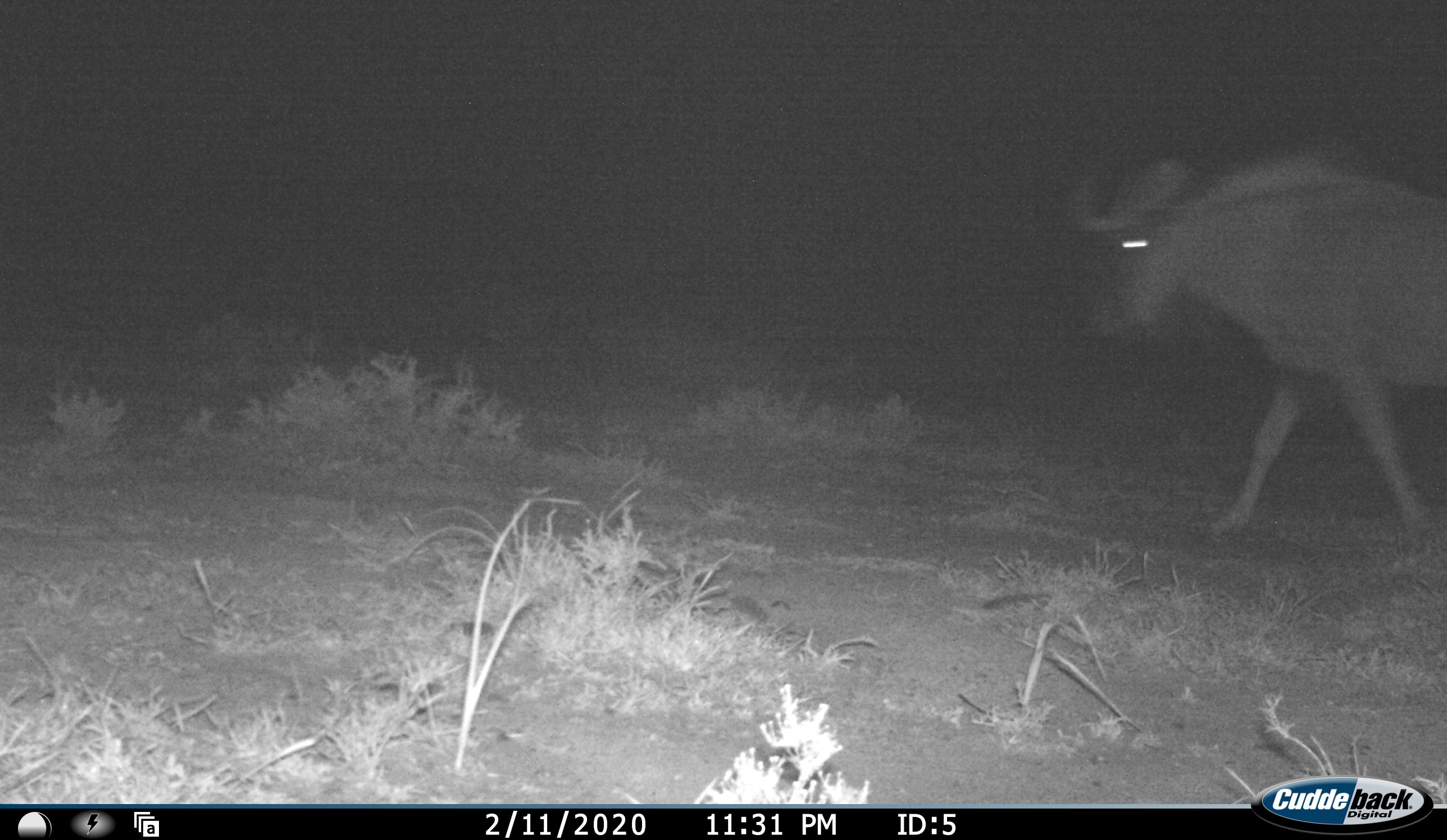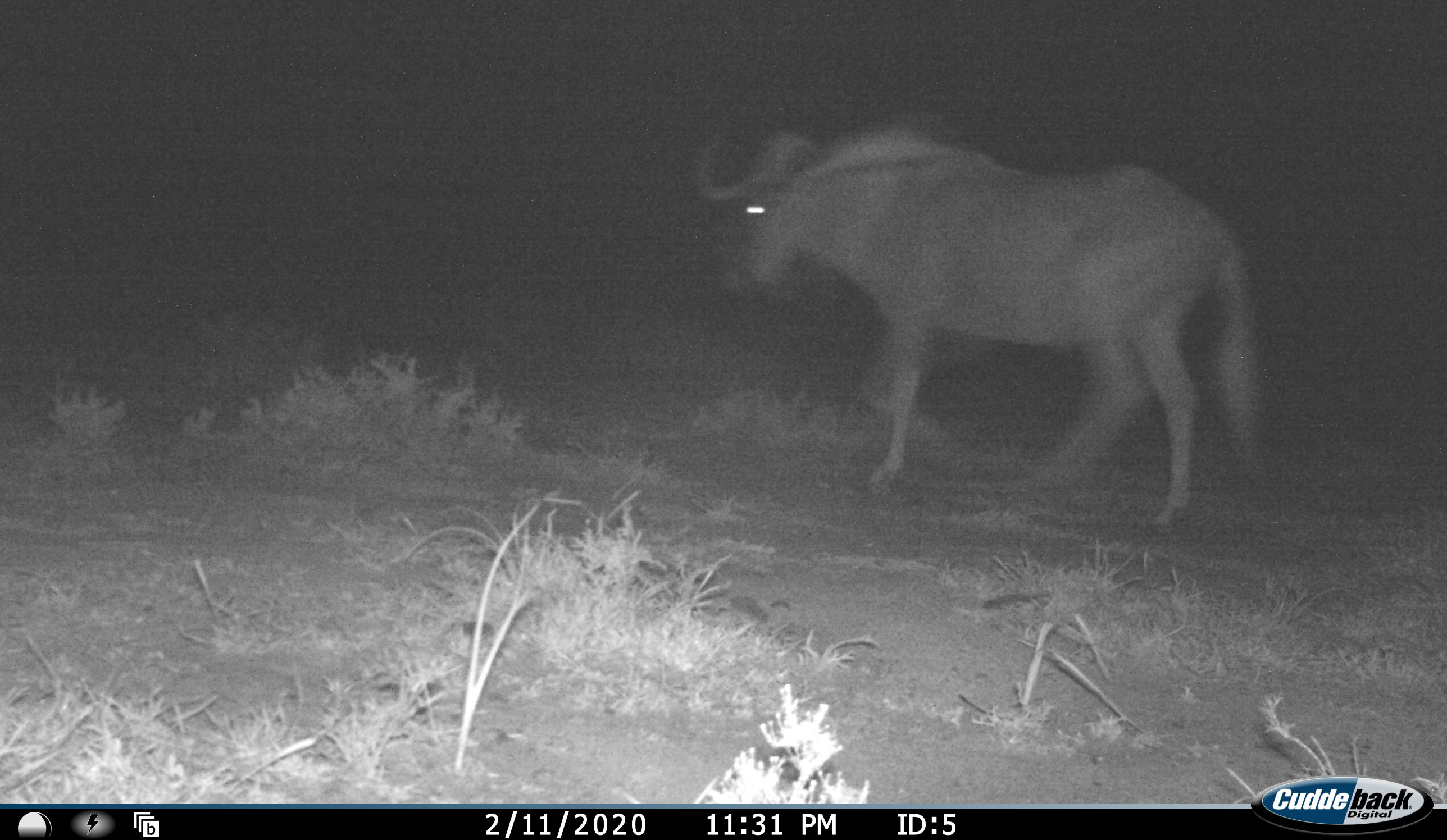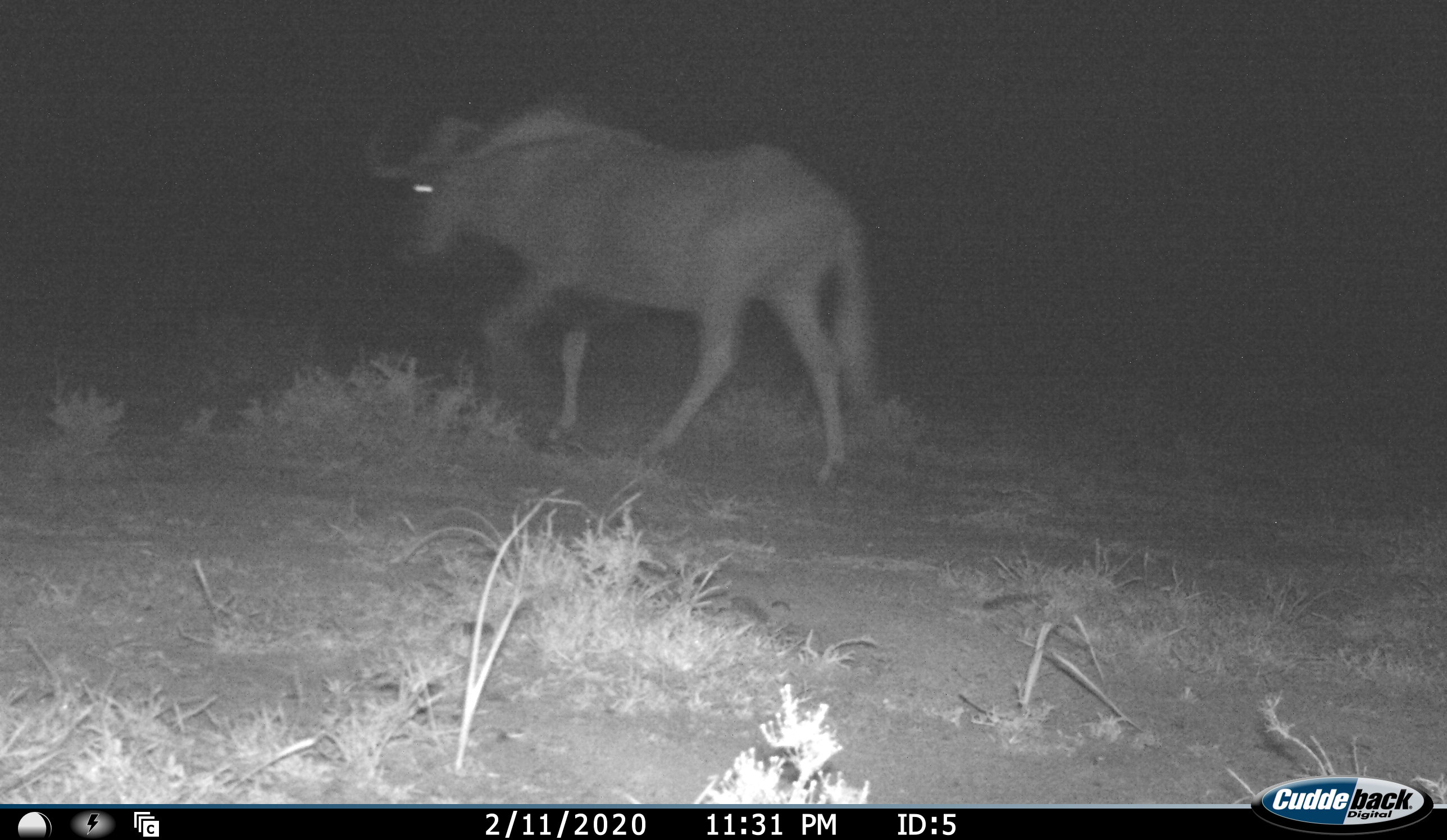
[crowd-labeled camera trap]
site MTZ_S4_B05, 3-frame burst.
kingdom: Animalia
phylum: Chordata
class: Mammalia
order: Artiodactyla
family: Bovidae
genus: Connochaetes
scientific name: Connochaetes gnou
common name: black wildebeest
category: wildebeestblack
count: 1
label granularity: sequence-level